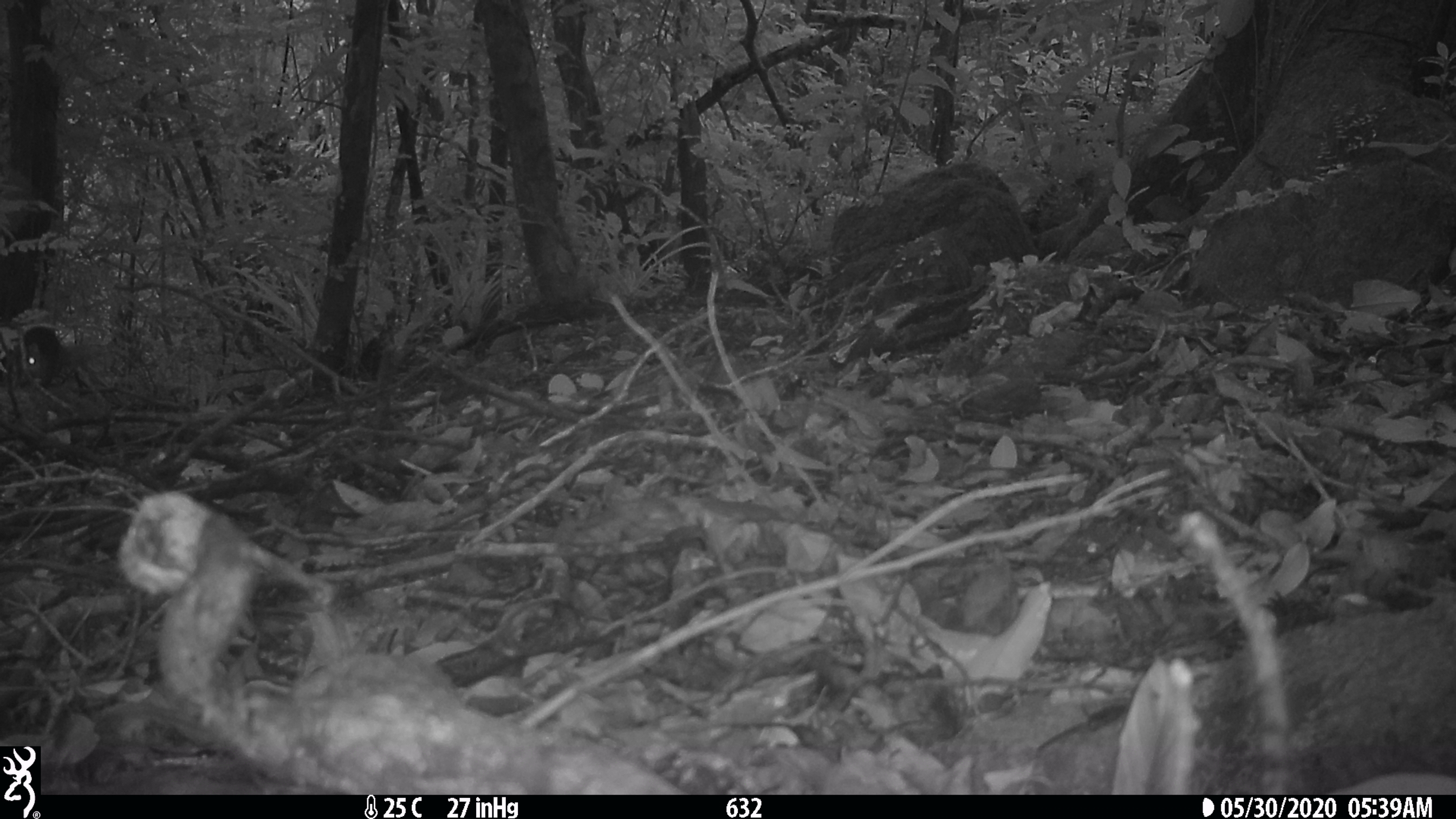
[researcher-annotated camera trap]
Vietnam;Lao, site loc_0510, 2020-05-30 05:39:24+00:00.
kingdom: Animalia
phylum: Chordata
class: Mammalia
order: Rodentia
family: Sciuridae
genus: Sciurus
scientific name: Sciurus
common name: squirrel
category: unidentified squirrel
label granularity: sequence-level